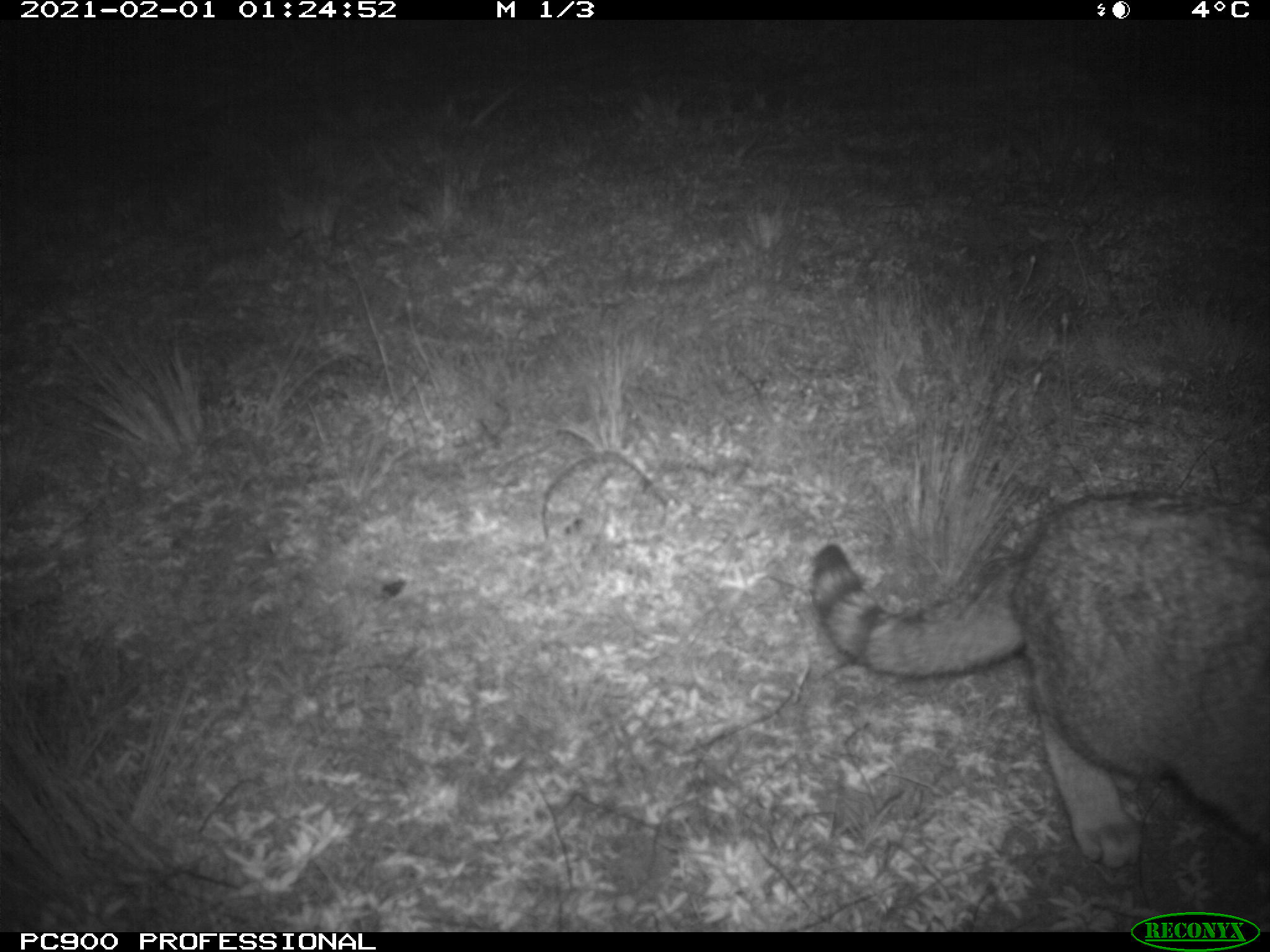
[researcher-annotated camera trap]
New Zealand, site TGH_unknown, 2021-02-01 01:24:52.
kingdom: Animalia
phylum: Chordata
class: Mammalia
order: Carnivora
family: Felidae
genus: Felis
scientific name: Felis catus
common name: domestic cat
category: cat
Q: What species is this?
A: Cat (domestic cat) (Felis catus).